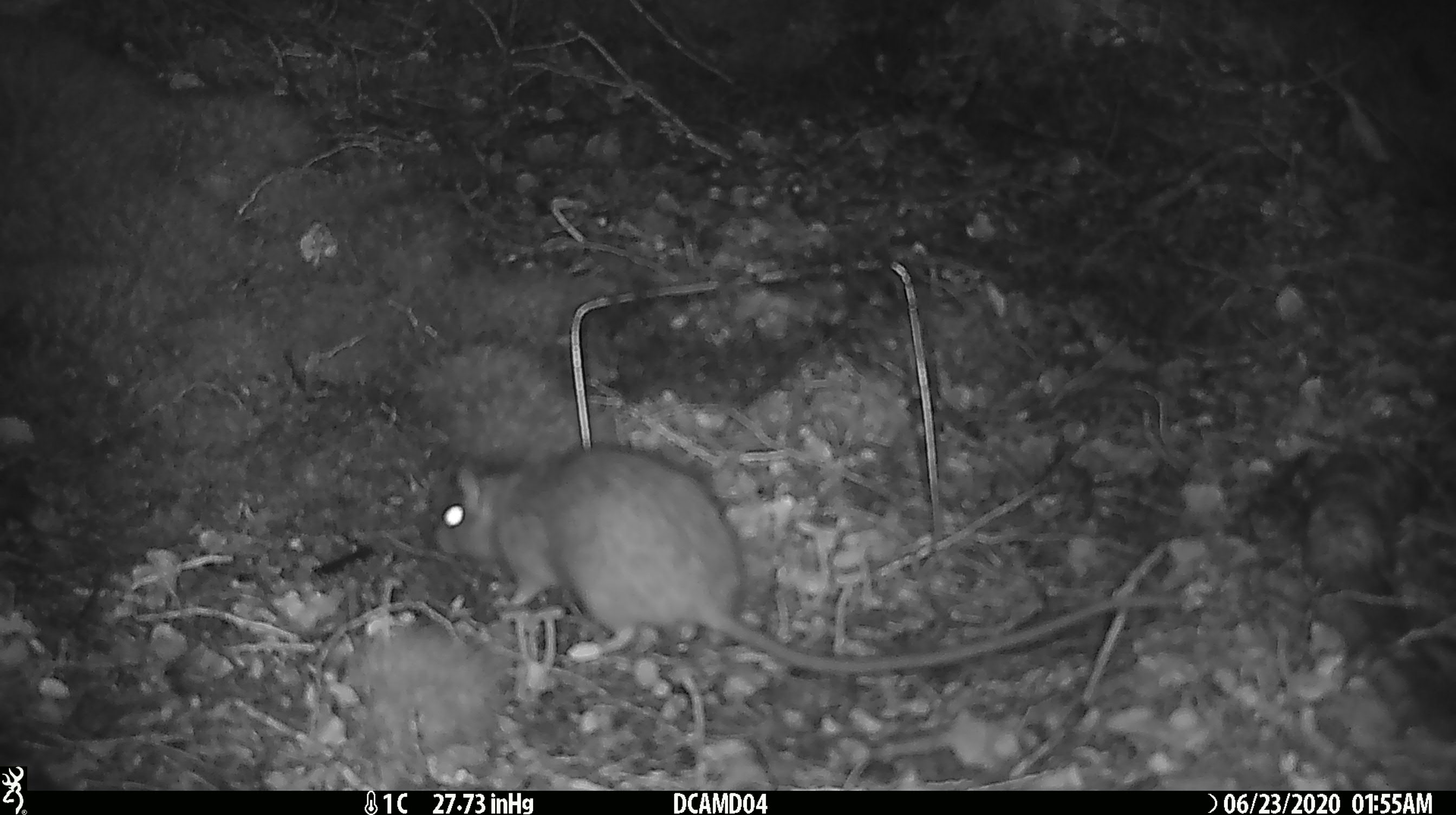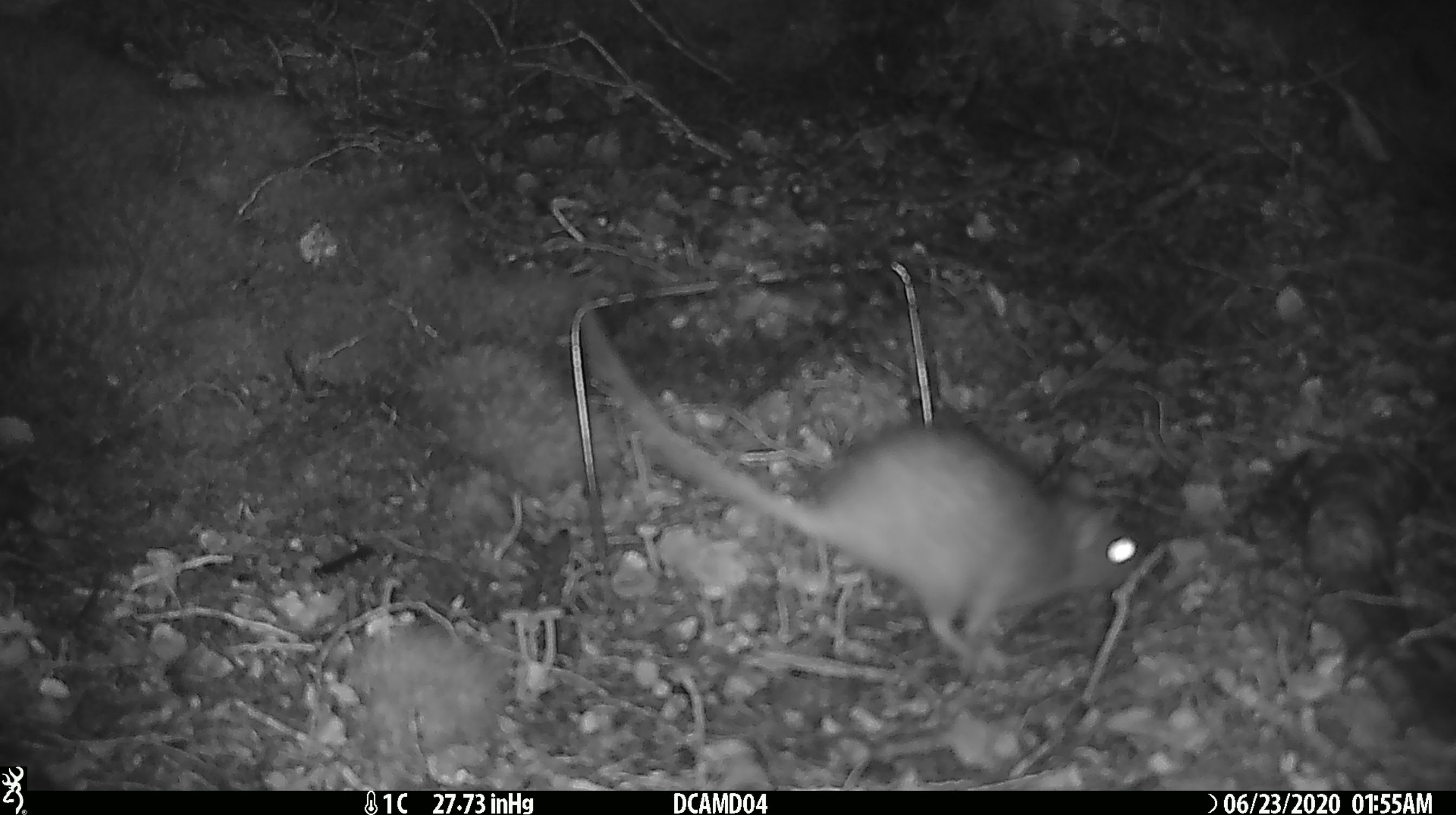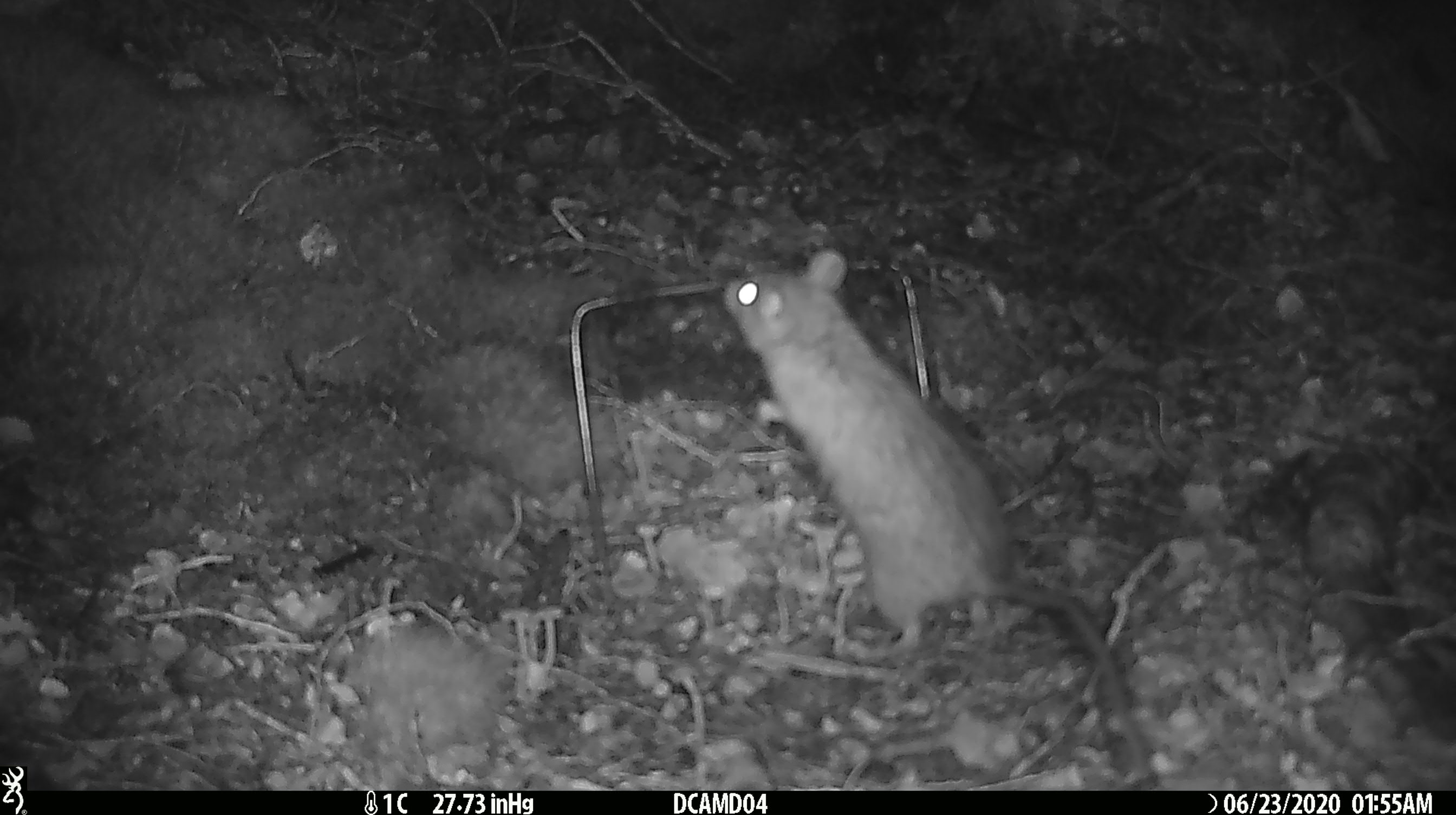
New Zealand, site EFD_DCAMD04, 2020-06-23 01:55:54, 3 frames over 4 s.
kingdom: Animalia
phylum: Chordata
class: Mammalia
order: Rodentia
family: Muridae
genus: Rattus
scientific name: Rattus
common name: rat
Rat (Rattus).